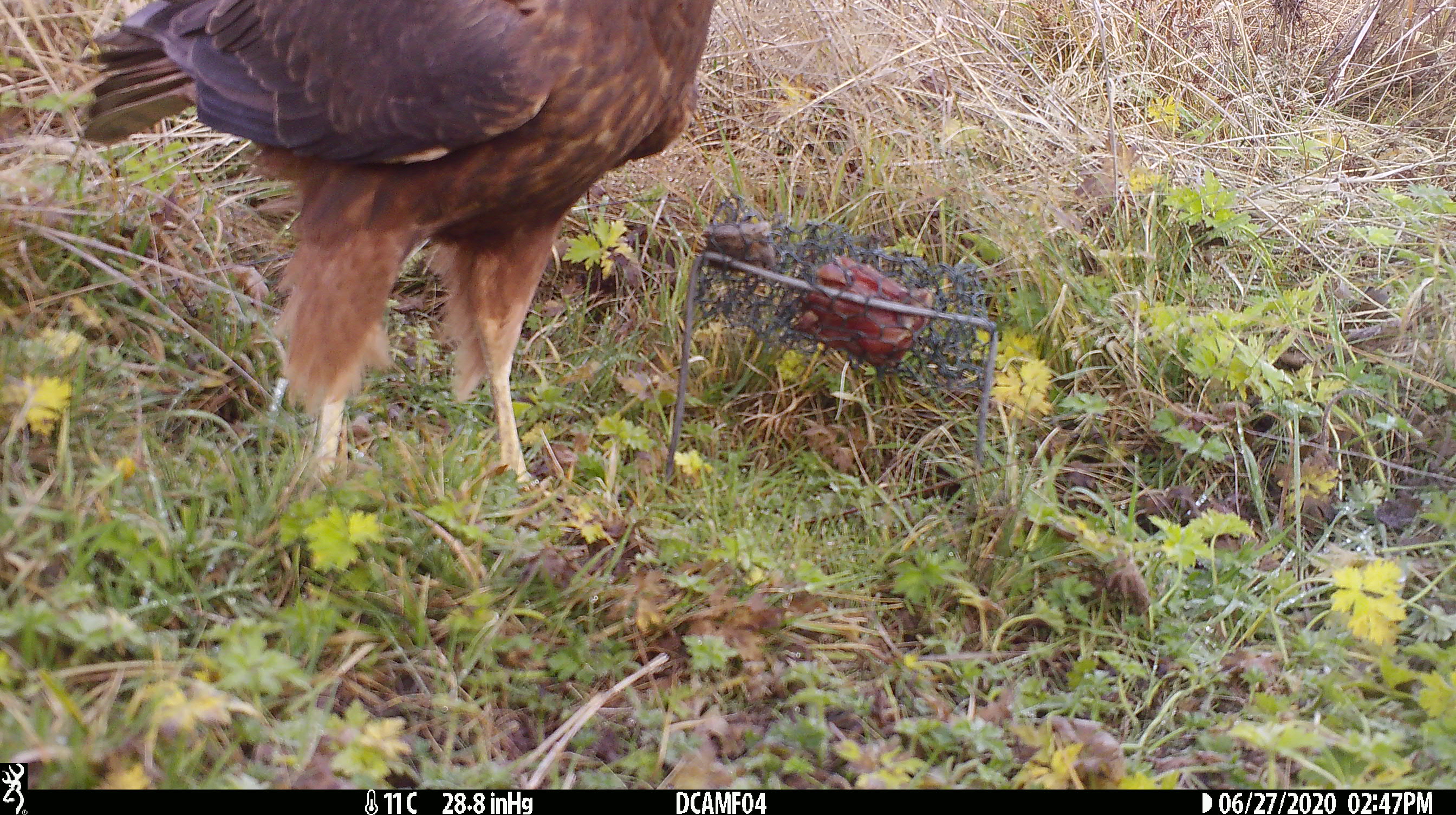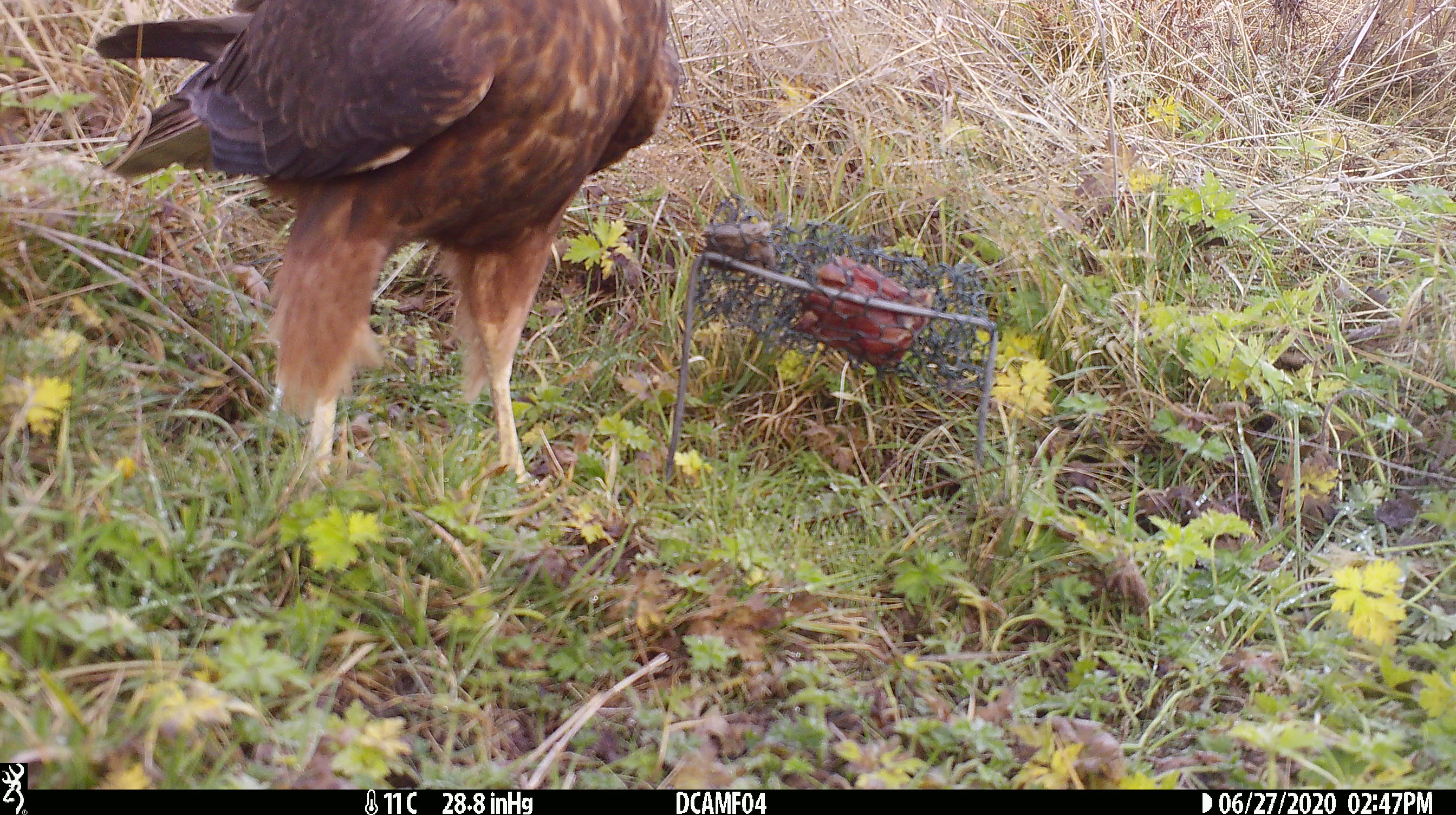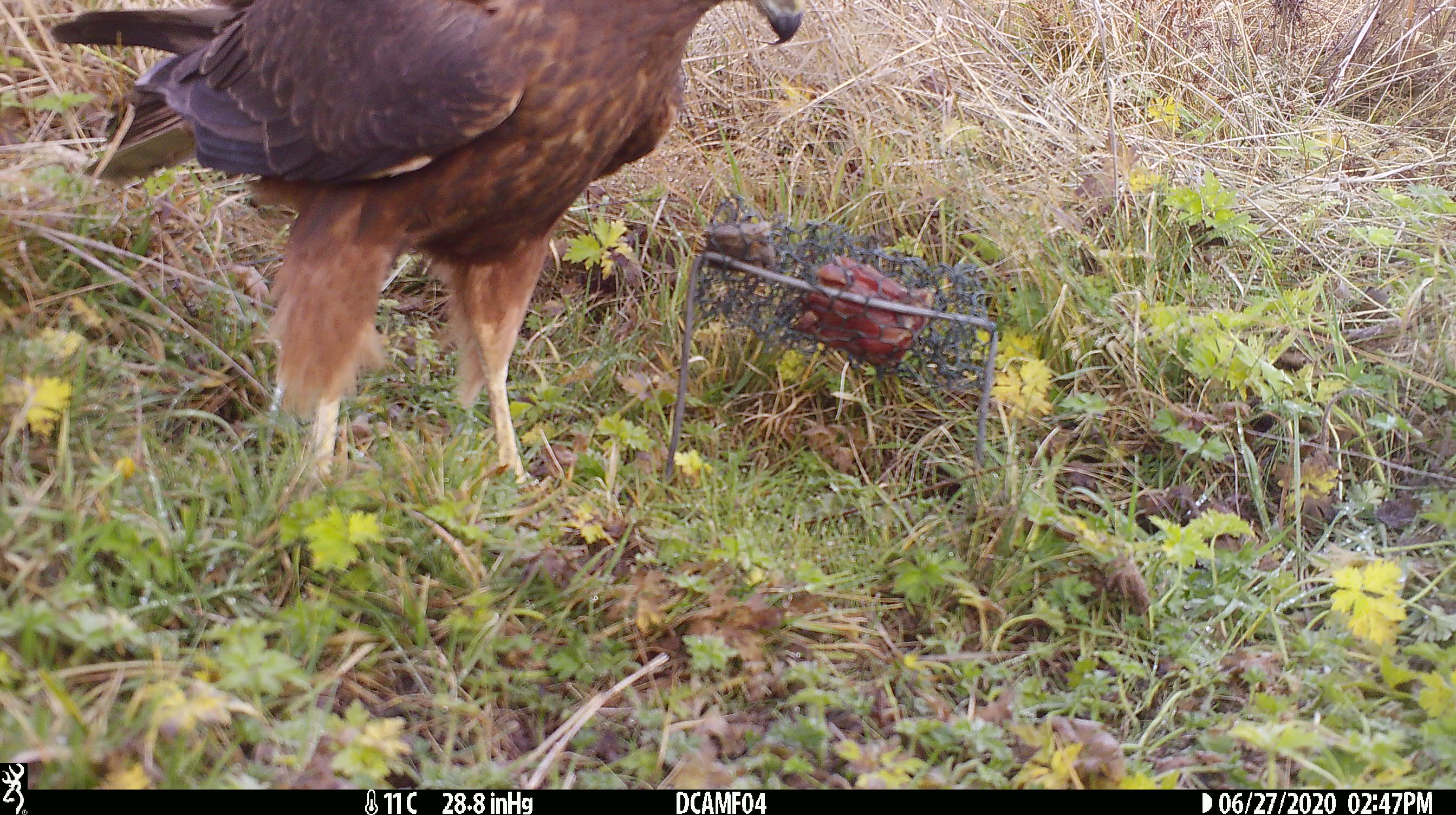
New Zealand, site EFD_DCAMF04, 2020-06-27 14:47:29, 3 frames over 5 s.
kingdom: Animalia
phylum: Chordata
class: Aves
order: Accipitriformes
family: Accipitridae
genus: Circus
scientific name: Circus approximans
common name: swamp harrier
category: harrier